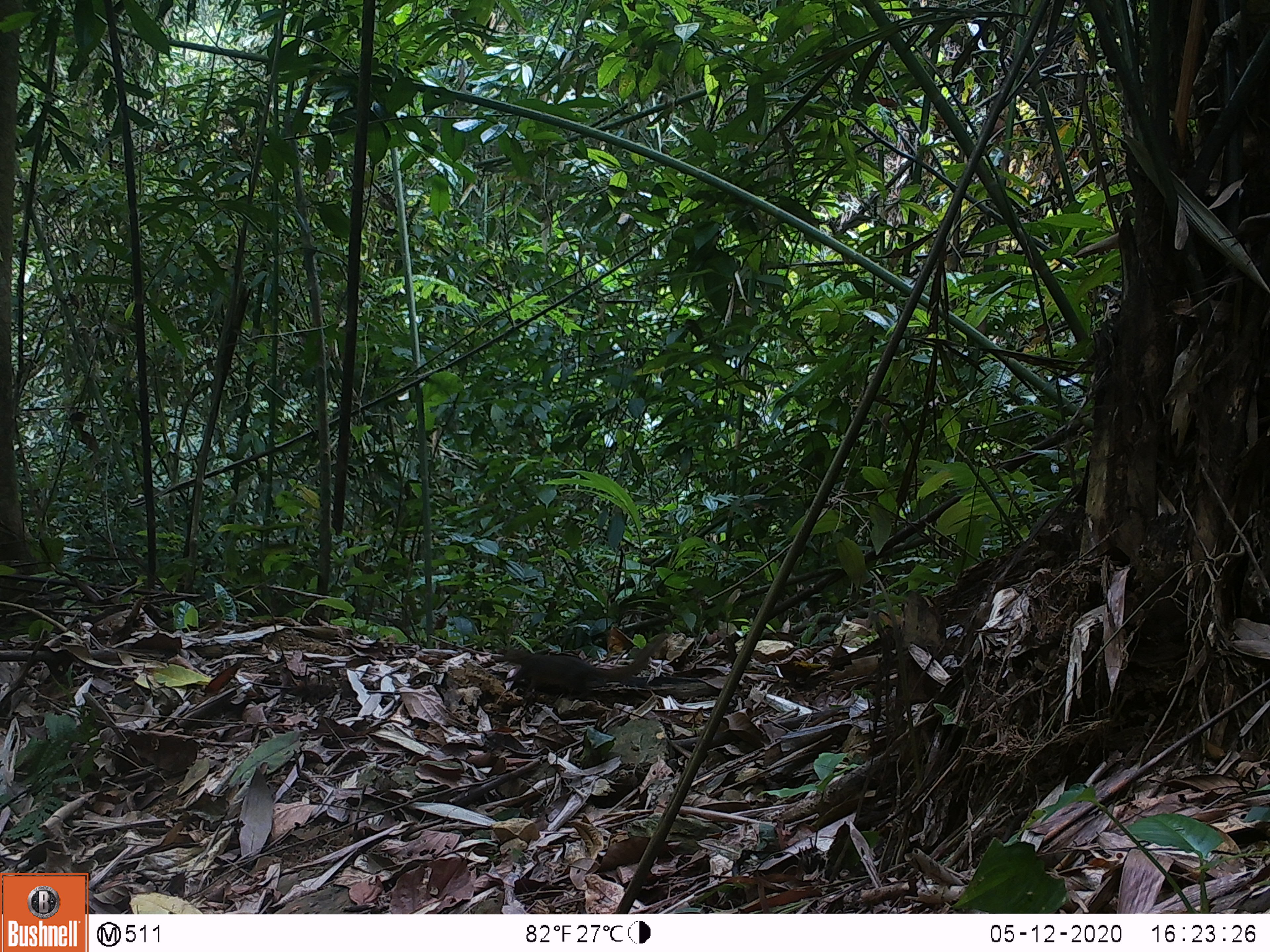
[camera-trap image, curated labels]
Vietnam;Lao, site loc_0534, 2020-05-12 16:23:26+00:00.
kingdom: Animalia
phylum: Chordata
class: Mammalia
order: Scandentia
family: Tupaiidae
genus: Tupaia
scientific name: Tupaia belangeri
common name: northern treeshrew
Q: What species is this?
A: Northern treeshrew (Tupaia belangeri).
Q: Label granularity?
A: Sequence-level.